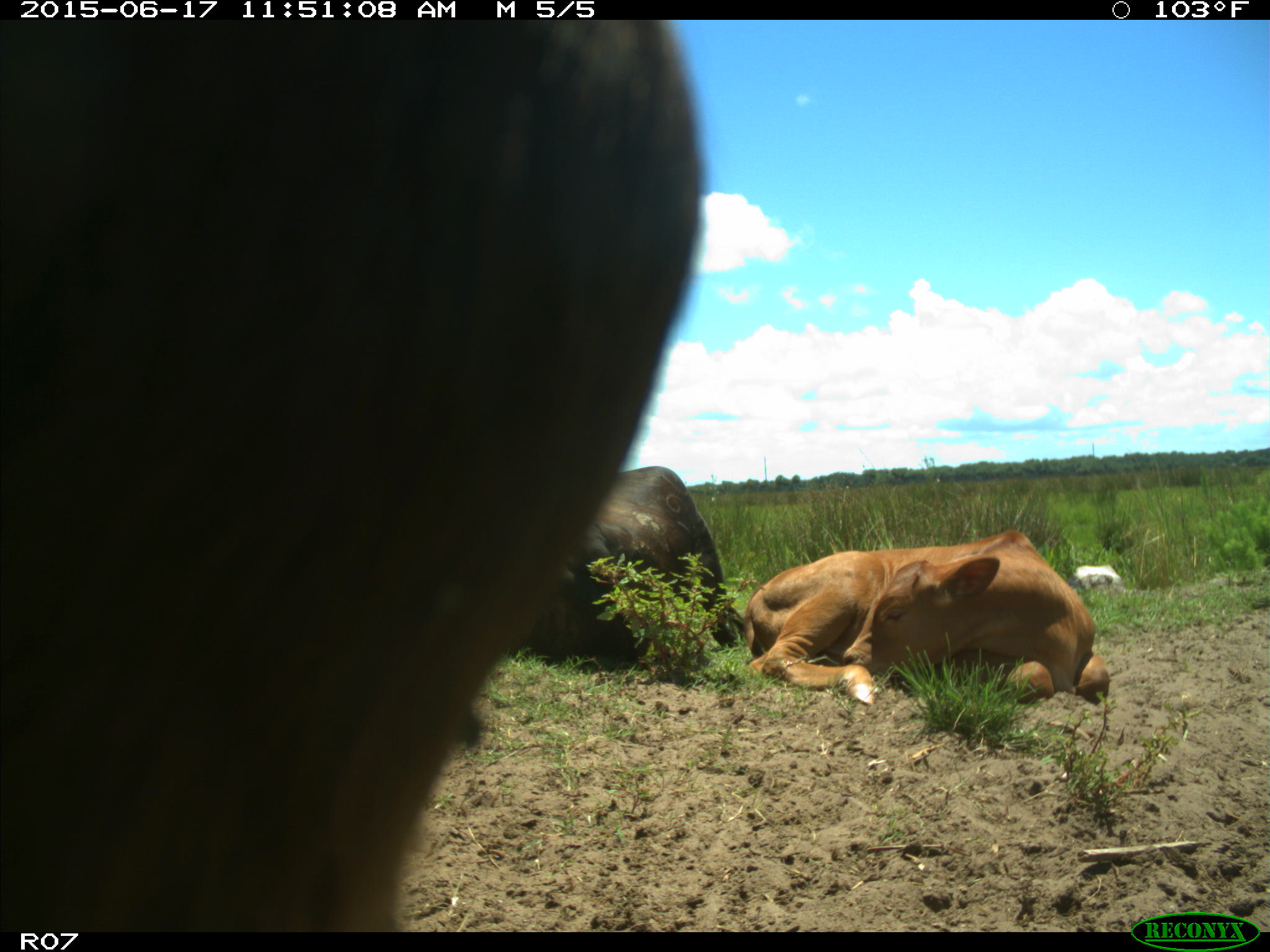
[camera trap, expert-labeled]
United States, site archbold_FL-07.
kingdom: Animalia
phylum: Chordata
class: Mammalia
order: Artiodactyla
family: Bovidae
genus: Bos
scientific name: Bos taurus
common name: domestic cow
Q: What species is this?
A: Bos taurus (domestic cow).